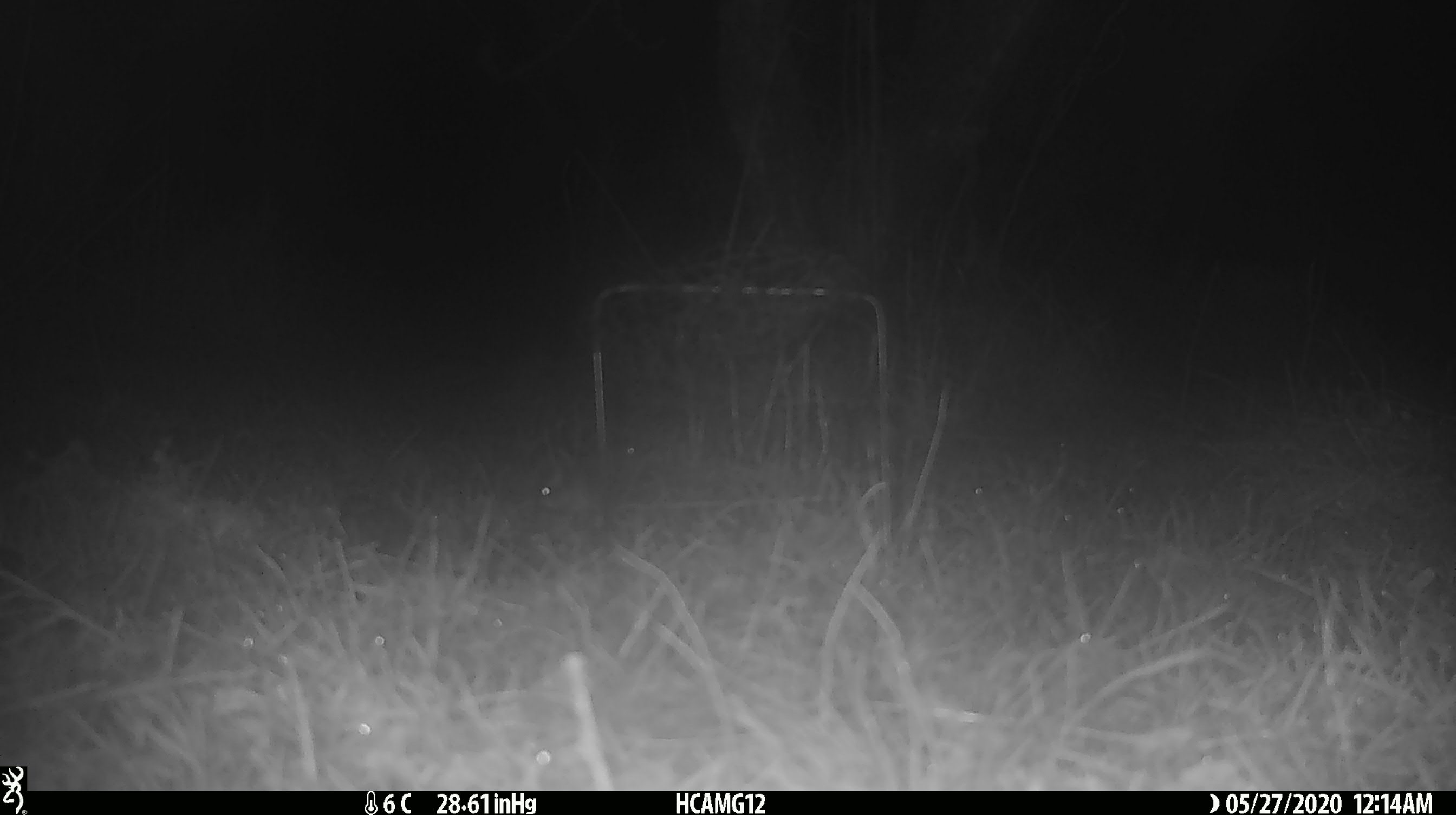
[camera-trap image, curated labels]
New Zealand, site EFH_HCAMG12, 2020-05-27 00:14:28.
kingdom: Animalia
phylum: Chordata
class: Mammalia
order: Rodentia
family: Muridae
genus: Mus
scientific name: Mus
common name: mouse